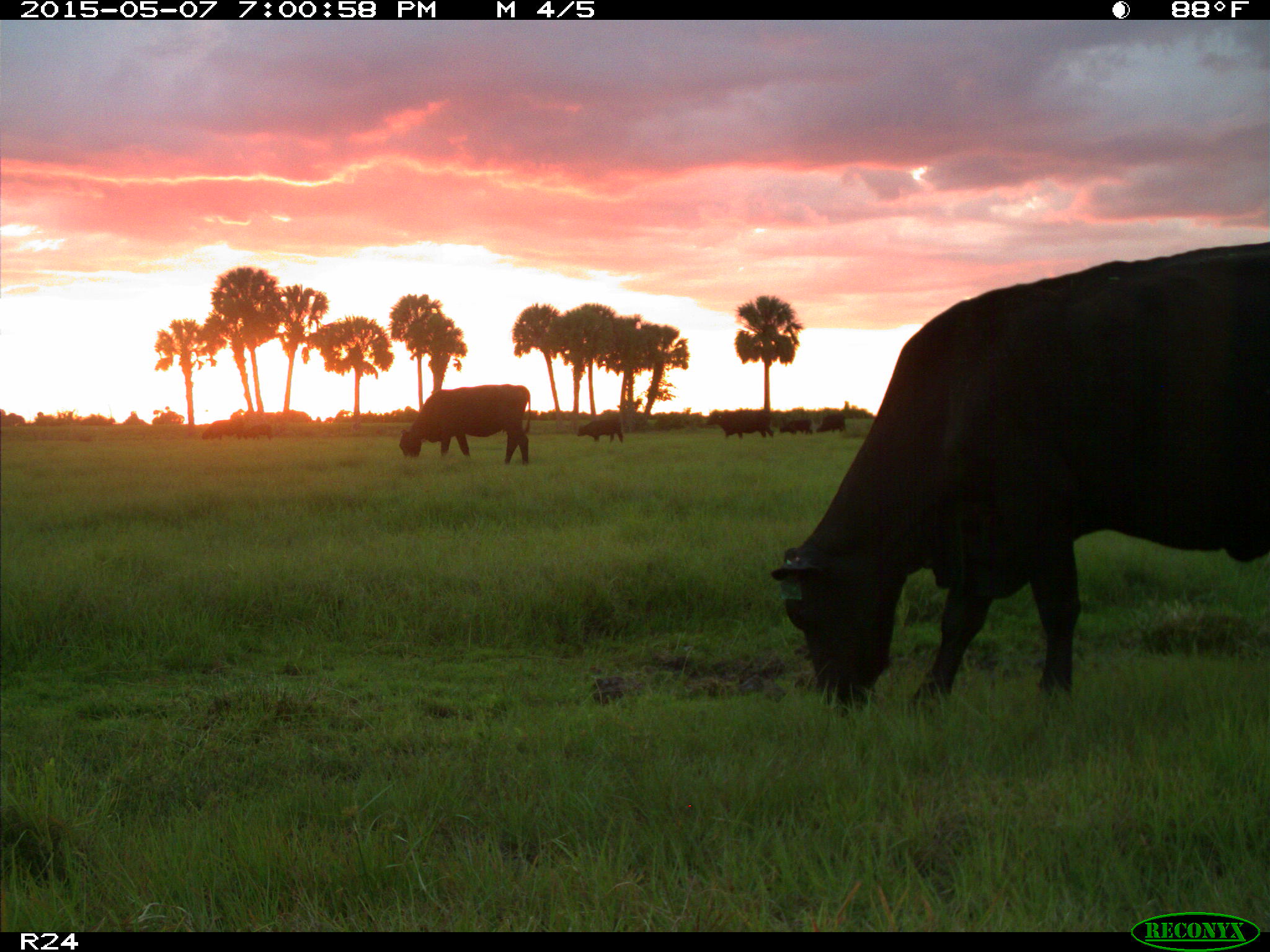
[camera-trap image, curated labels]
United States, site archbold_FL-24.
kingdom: Animalia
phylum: Chordata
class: Mammalia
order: Artiodactyla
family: Bovidae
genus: Bos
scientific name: Bos taurus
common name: domestic cow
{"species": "Bos taurus (domestic cow)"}